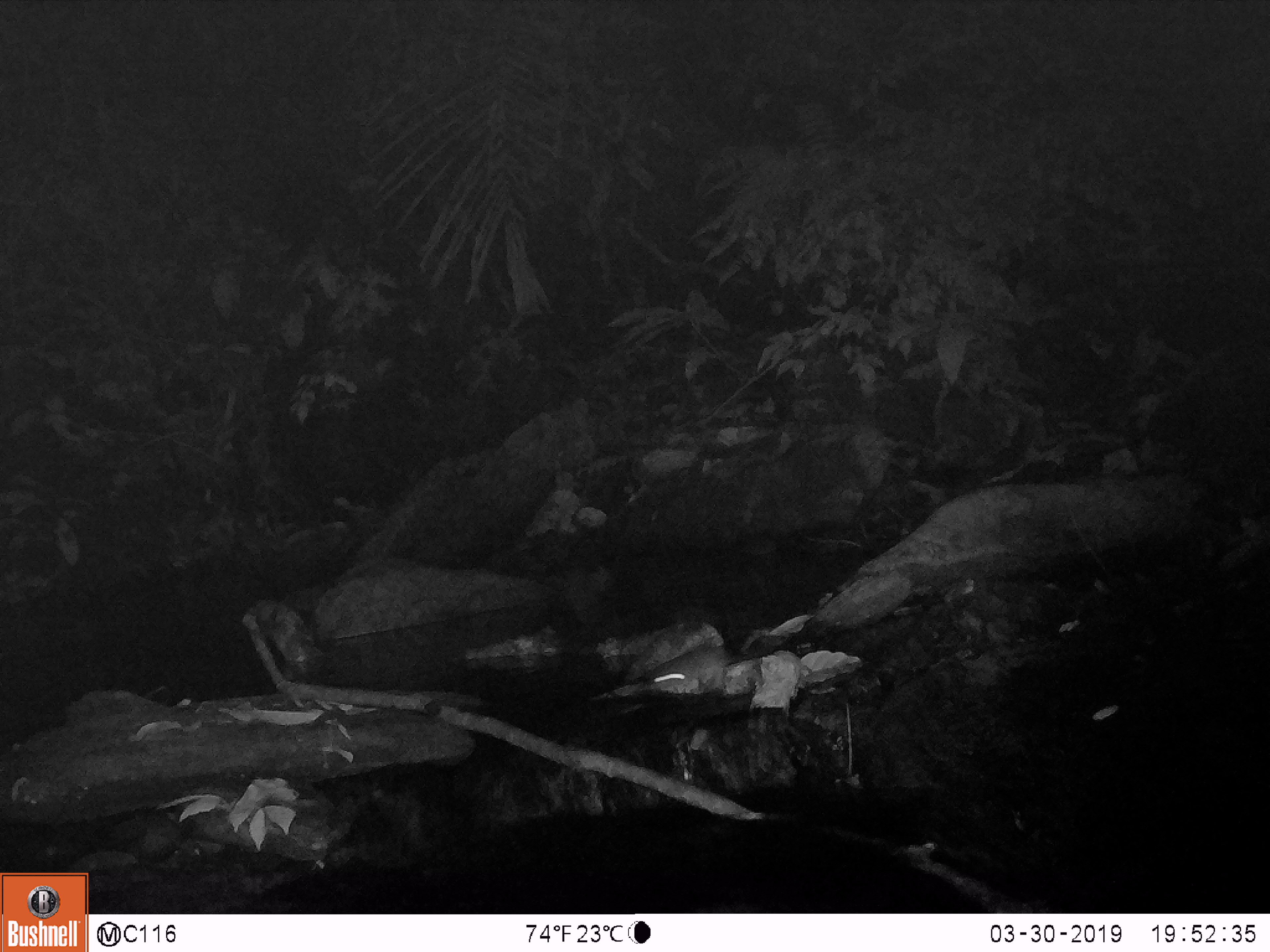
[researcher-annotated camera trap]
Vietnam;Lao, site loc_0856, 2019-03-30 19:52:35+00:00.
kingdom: Animalia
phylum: Chordata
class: Mammalia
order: Rodentia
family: Muridae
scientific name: Muridae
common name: old-world mice and rats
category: unidentified murid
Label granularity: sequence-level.